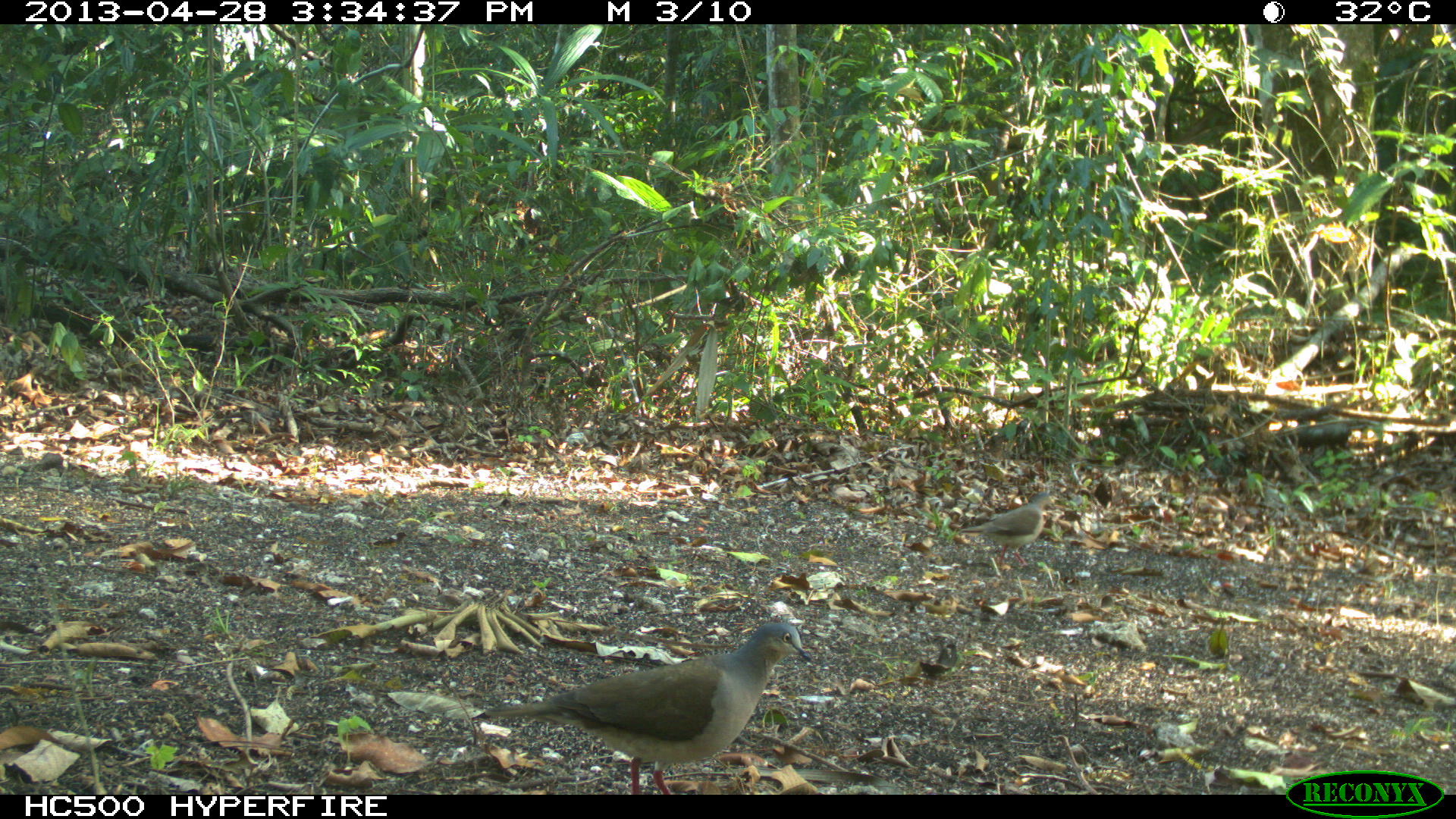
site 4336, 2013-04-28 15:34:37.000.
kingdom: Animalia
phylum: Chordata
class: Aves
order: Columbiformes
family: Columbidae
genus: Leptotila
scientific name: Leptotila plumbeiceps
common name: gray-headed dove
Leptotila plumbeiceps (gray-headed dove), count 2.